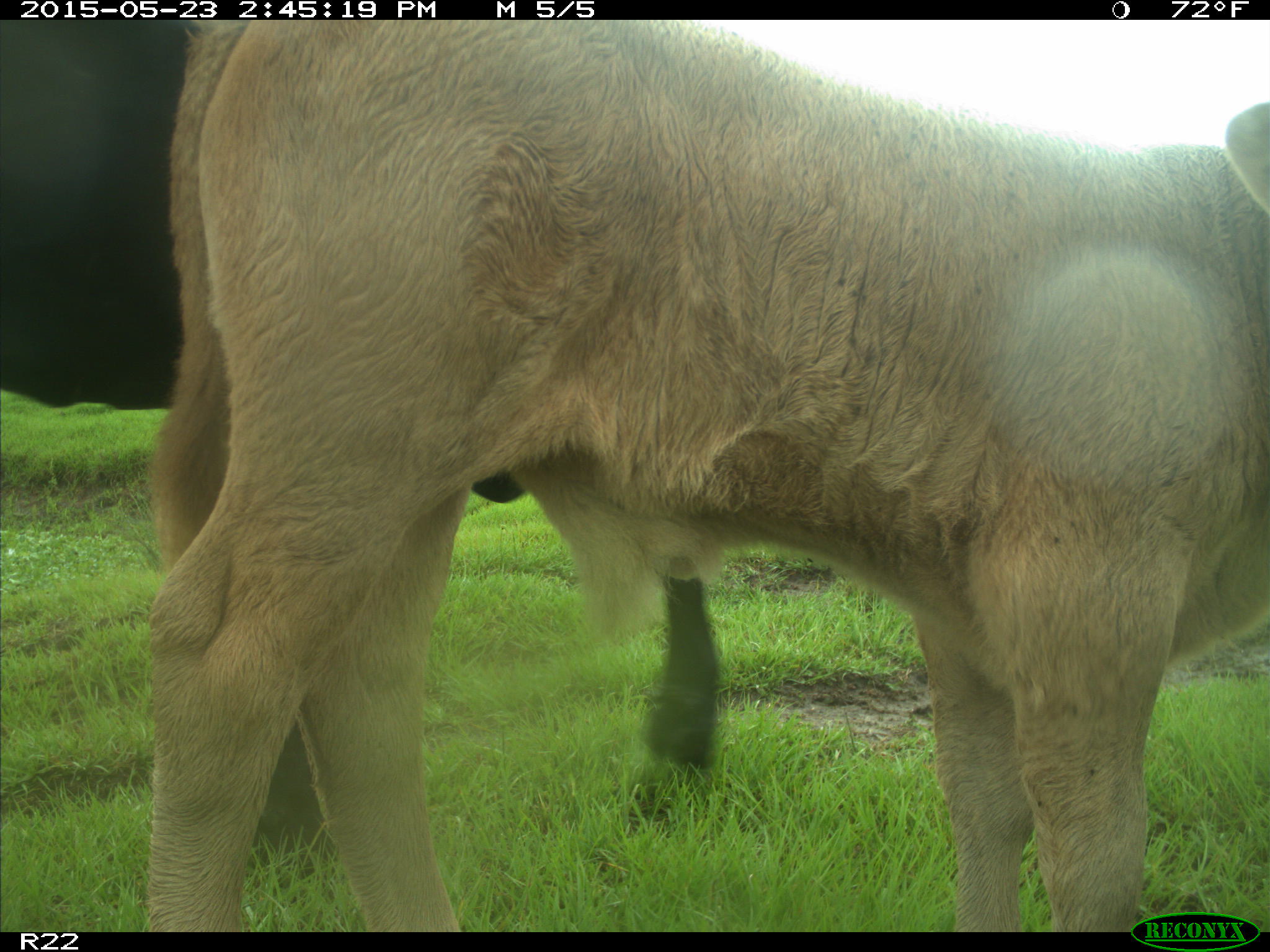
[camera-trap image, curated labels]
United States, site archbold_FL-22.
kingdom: Animalia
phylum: Chordata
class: Aves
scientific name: Aves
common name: birds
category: unidentified bird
Unidentified bird (birds) (Aves).